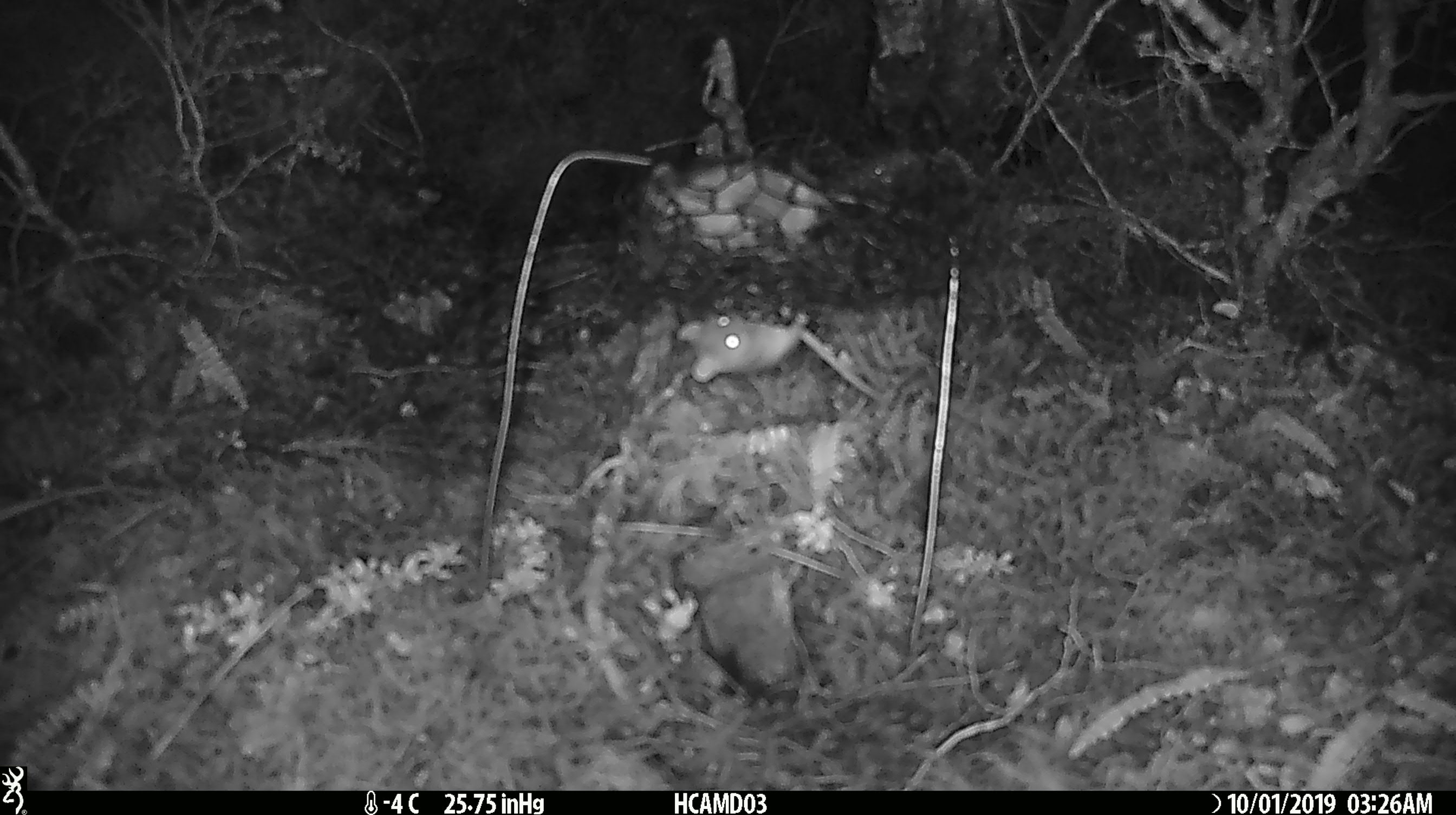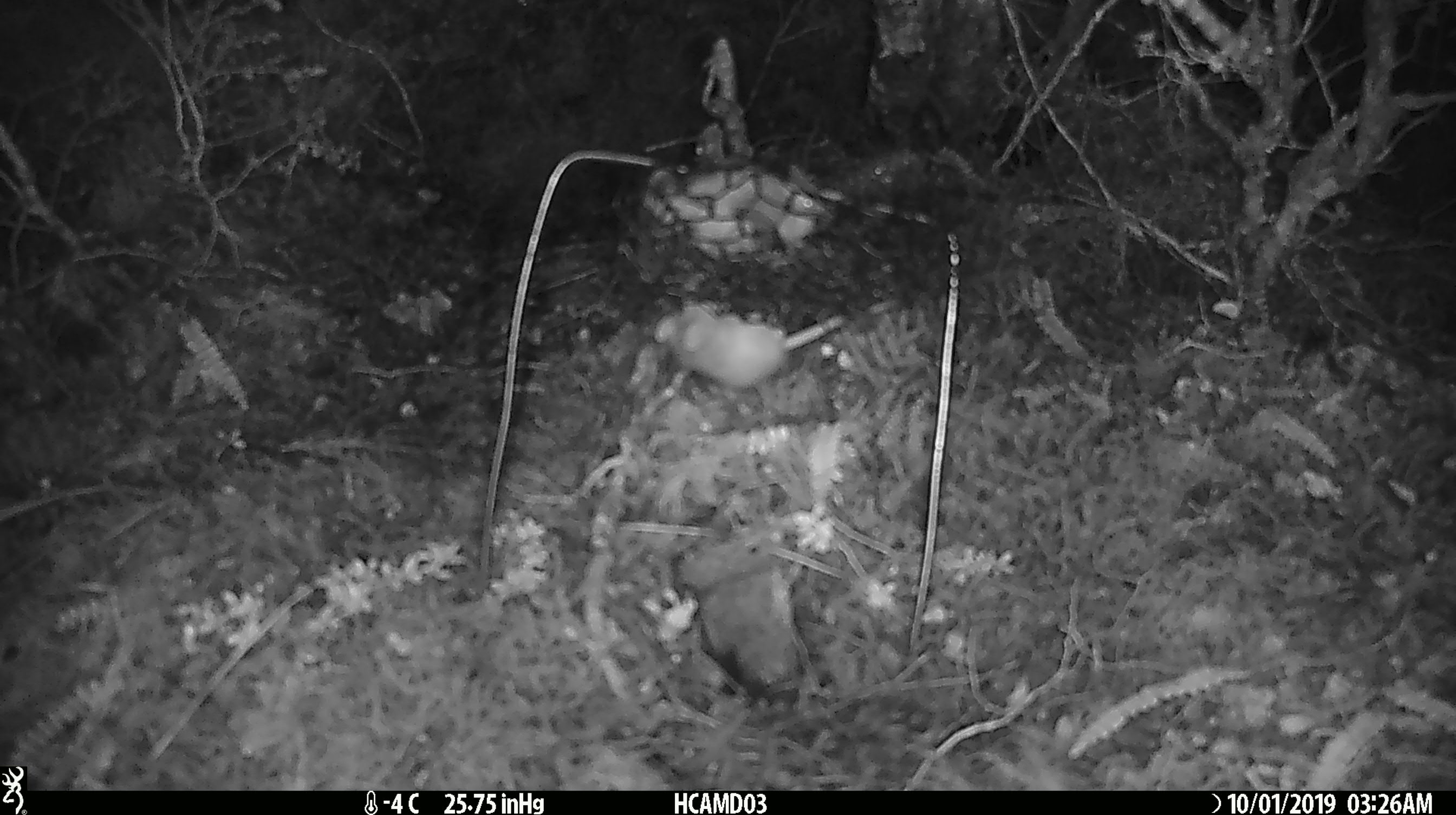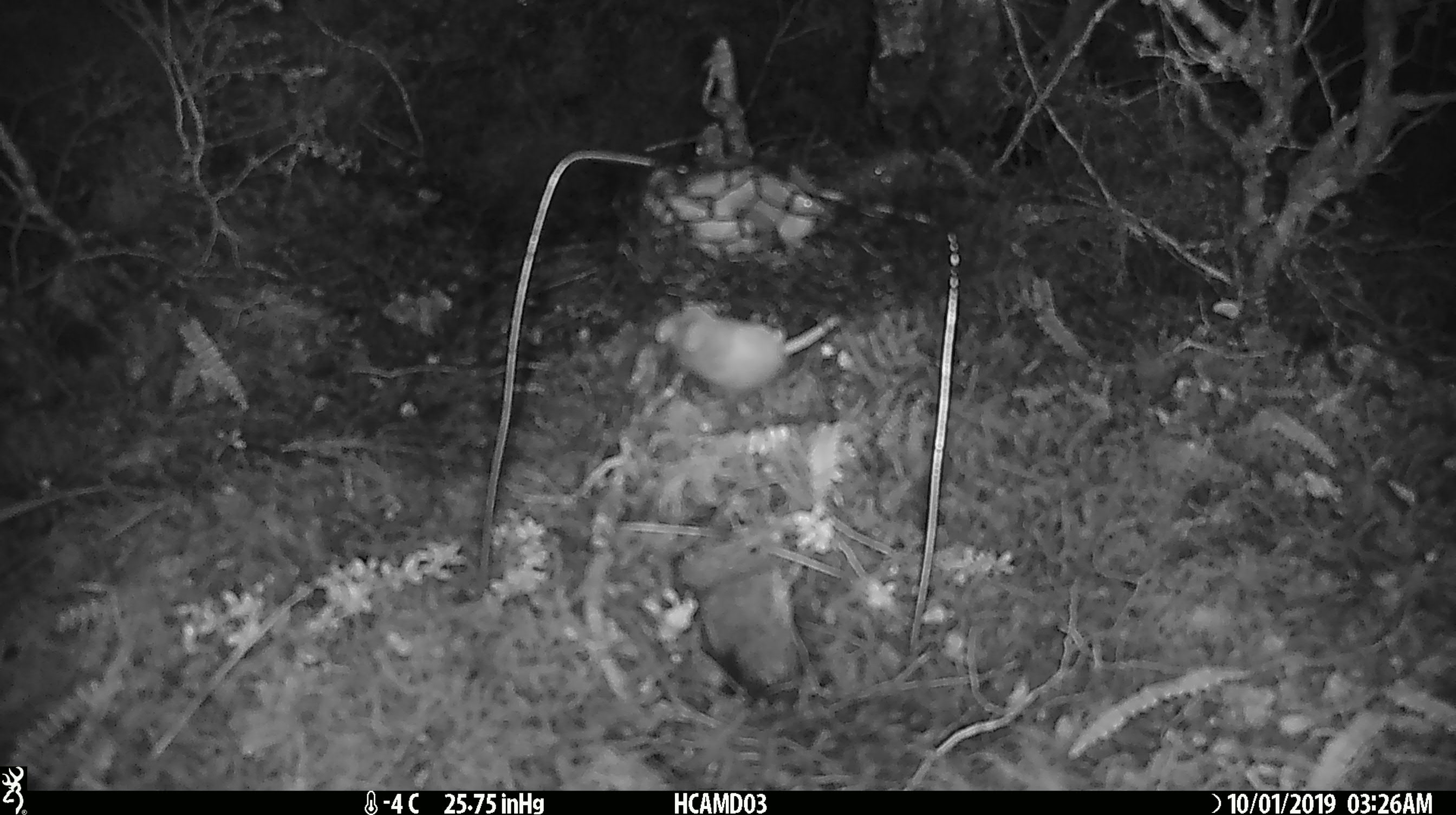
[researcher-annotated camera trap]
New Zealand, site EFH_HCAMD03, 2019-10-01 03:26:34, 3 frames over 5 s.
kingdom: Animalia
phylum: Chordata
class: Mammalia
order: Rodentia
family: Muridae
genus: Mus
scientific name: Mus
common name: mouse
Mouse (Mus).